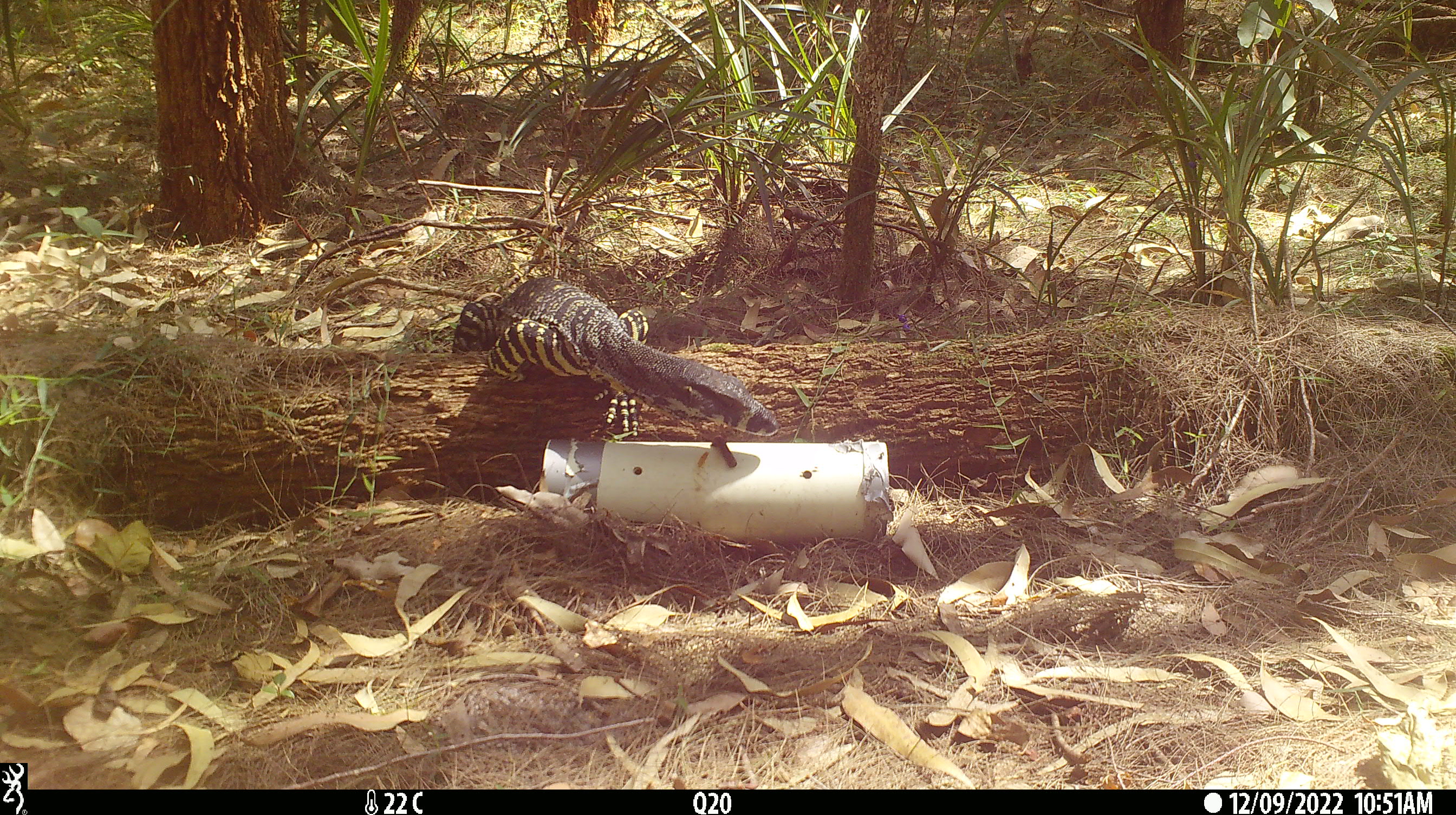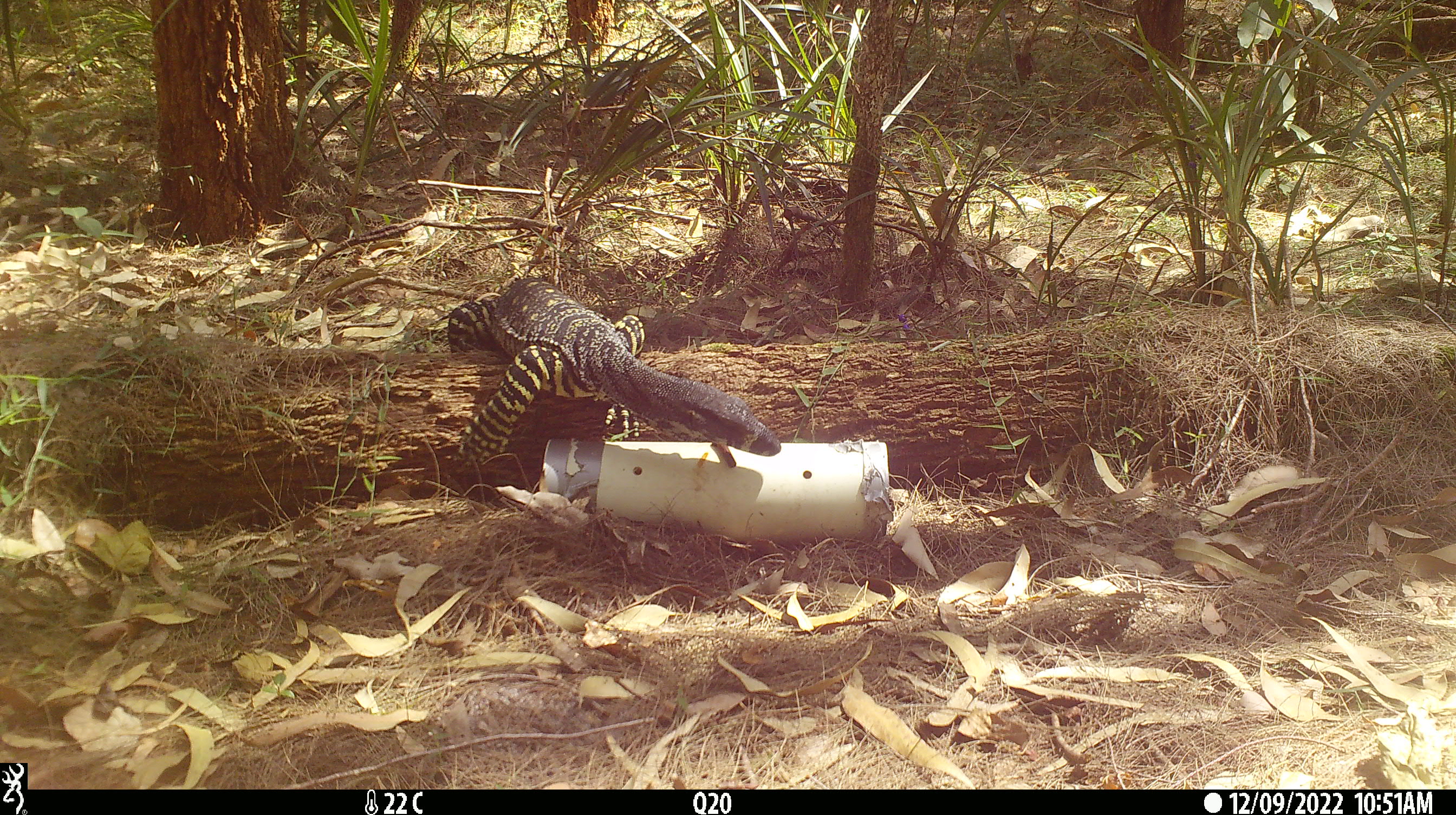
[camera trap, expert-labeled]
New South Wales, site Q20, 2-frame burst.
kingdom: Animalia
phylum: Chordata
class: Reptilia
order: Squamata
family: Varanidae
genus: Varanus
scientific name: Varanus varius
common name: lace monitor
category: goanna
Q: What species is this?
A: Goanna (lace monitor) (Varanus varius).